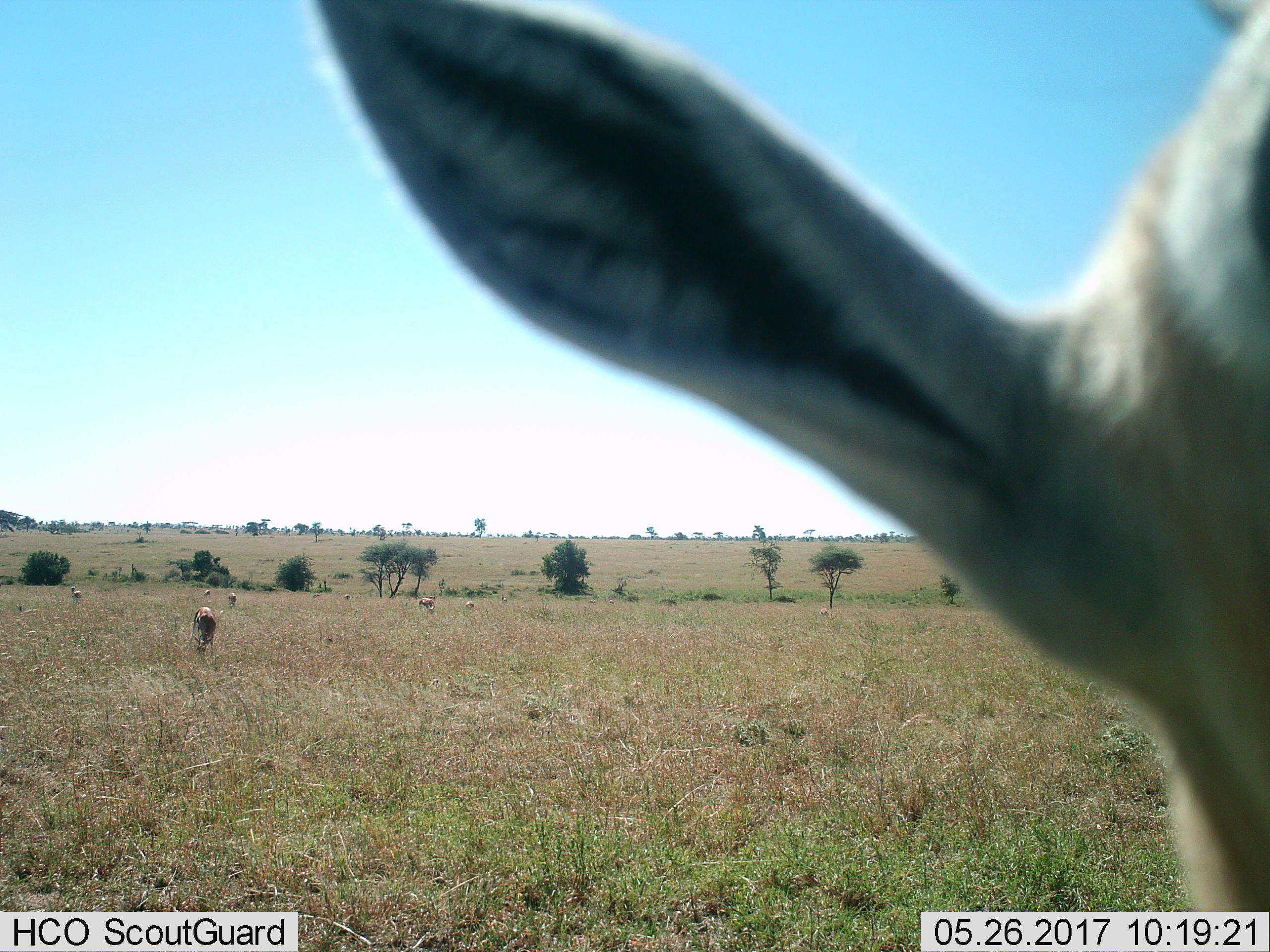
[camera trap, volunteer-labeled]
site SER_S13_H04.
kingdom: Animalia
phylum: Chordata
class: Mammalia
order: Artiodactyla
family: Bovidae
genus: Eudorcas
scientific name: Eudorcas thomsonii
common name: thomson's gazelle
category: gazellethomsons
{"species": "gazellethomsons (thomson's gazelle) (Eudorcas thomsonii)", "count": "11-50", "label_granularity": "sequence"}